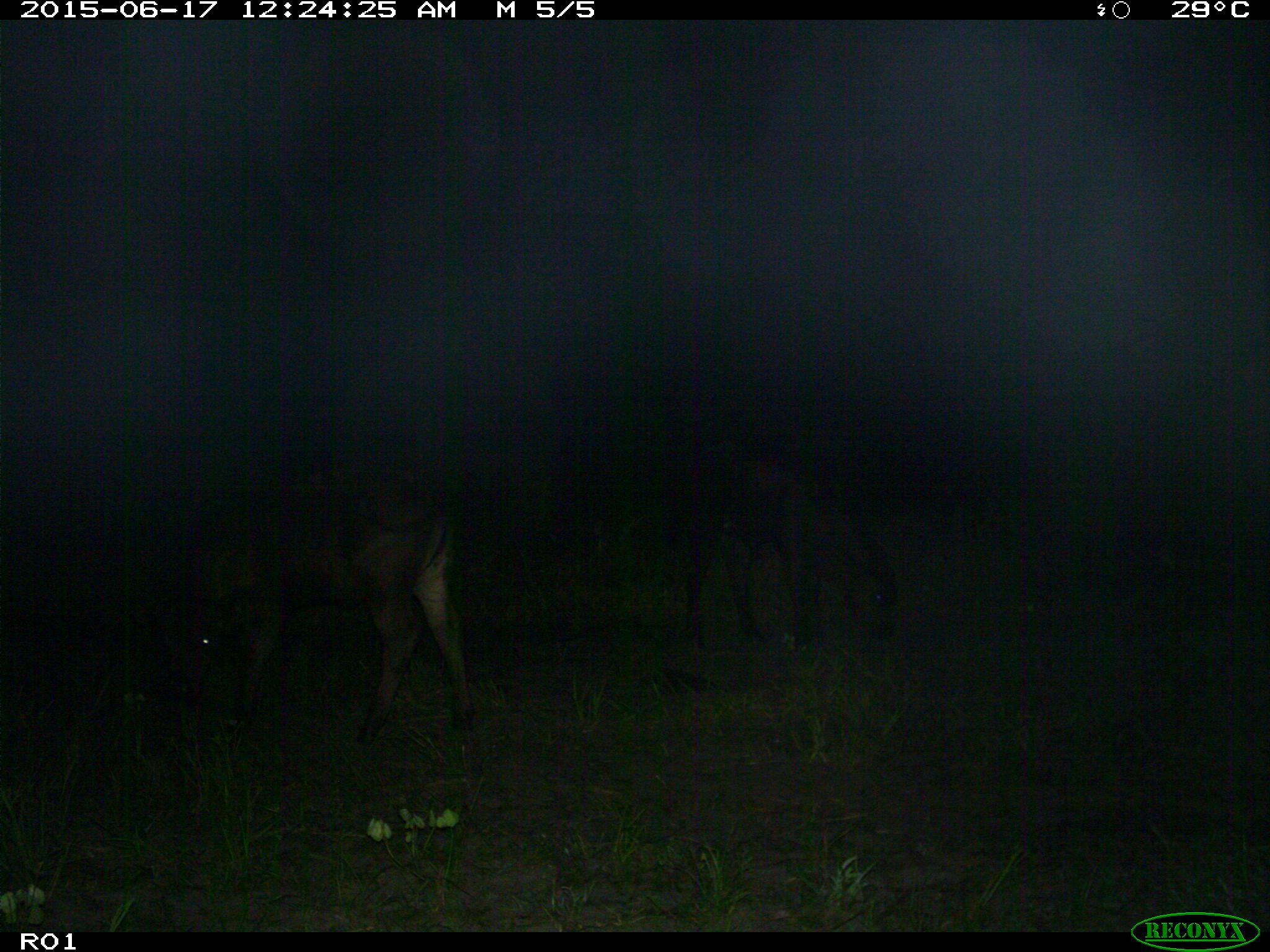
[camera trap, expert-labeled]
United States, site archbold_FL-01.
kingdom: Animalia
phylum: Chordata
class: Mammalia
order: Artiodactyla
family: Bovidae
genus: Bos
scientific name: Bos taurus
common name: domestic cow